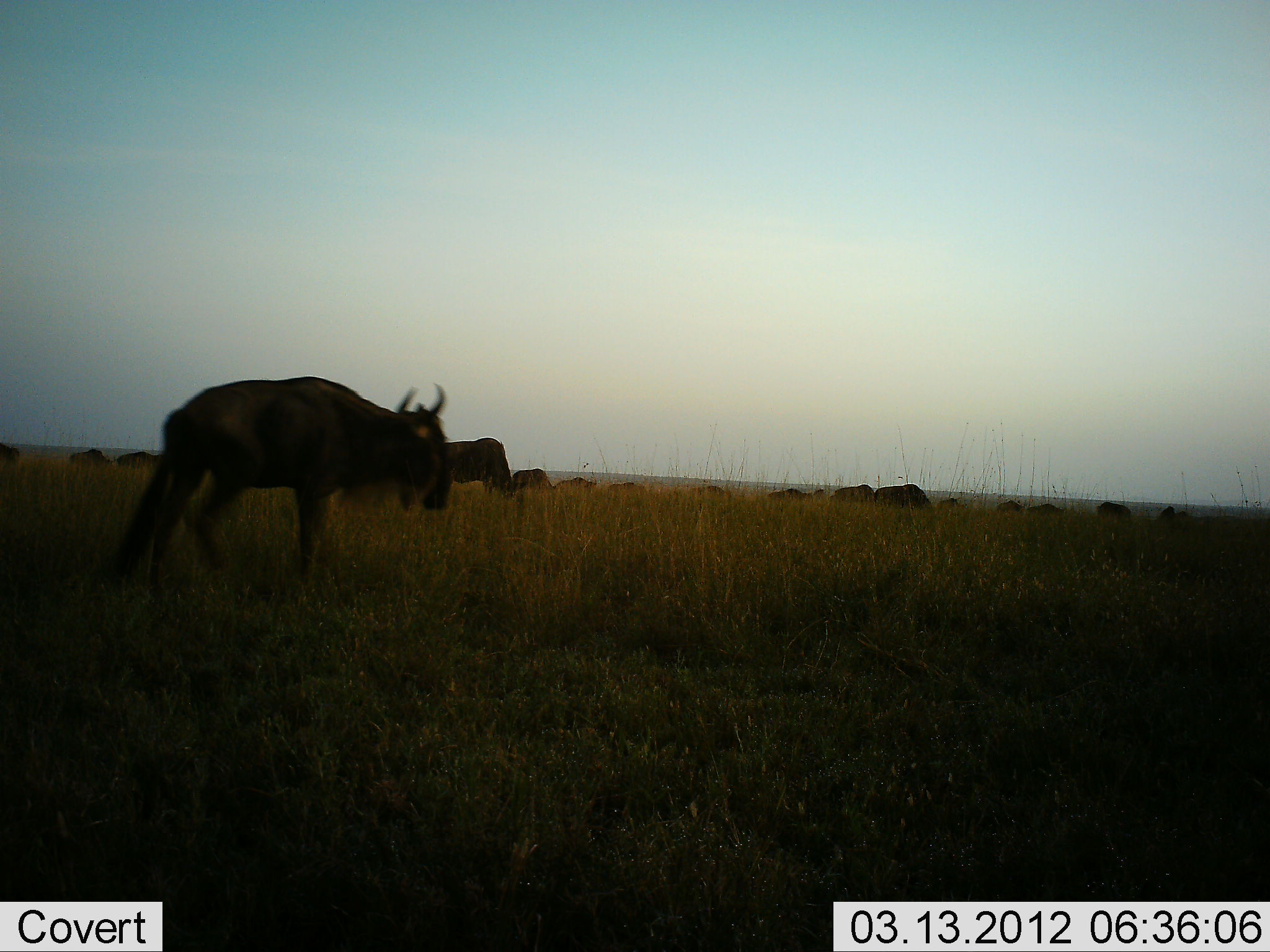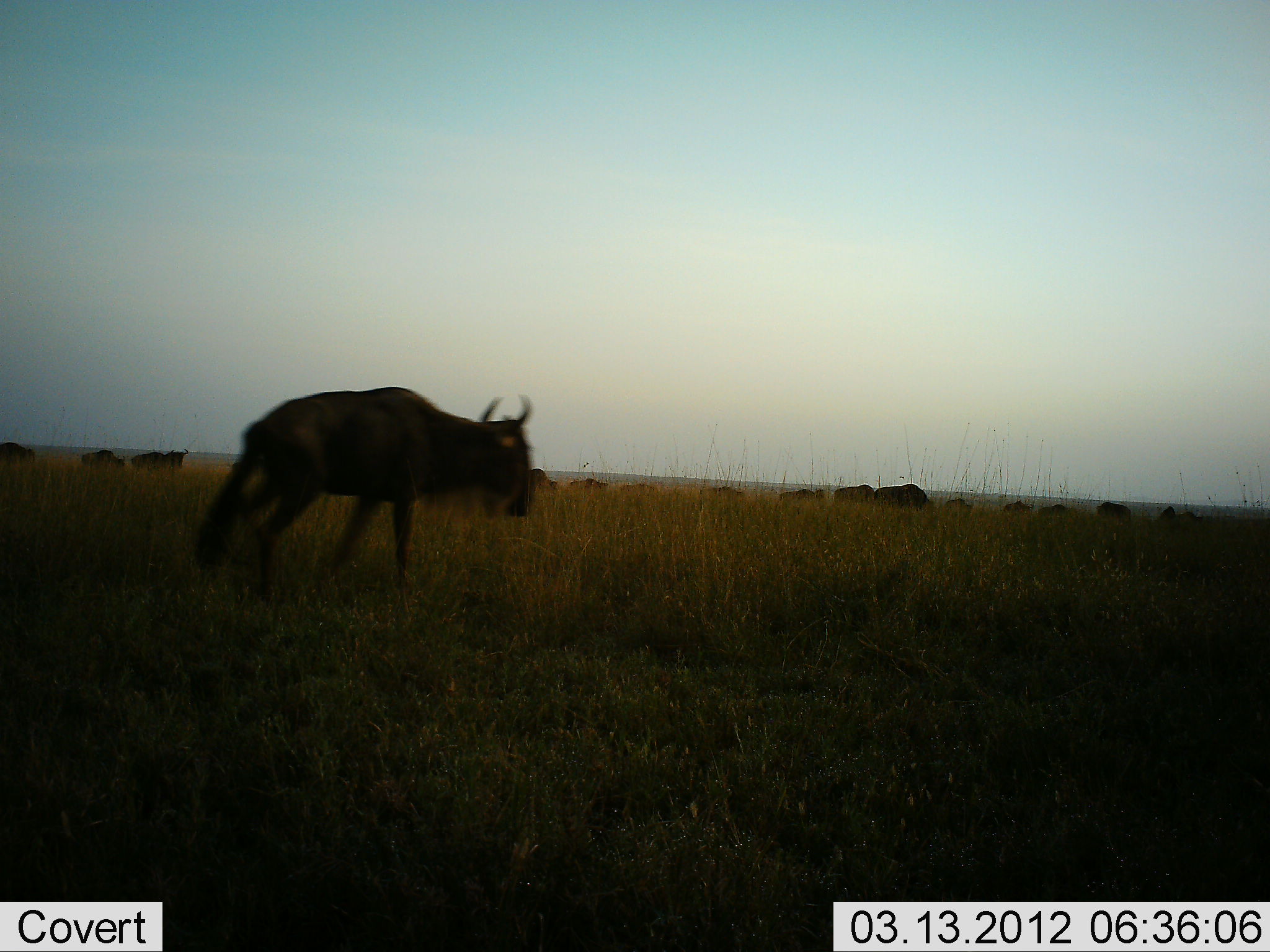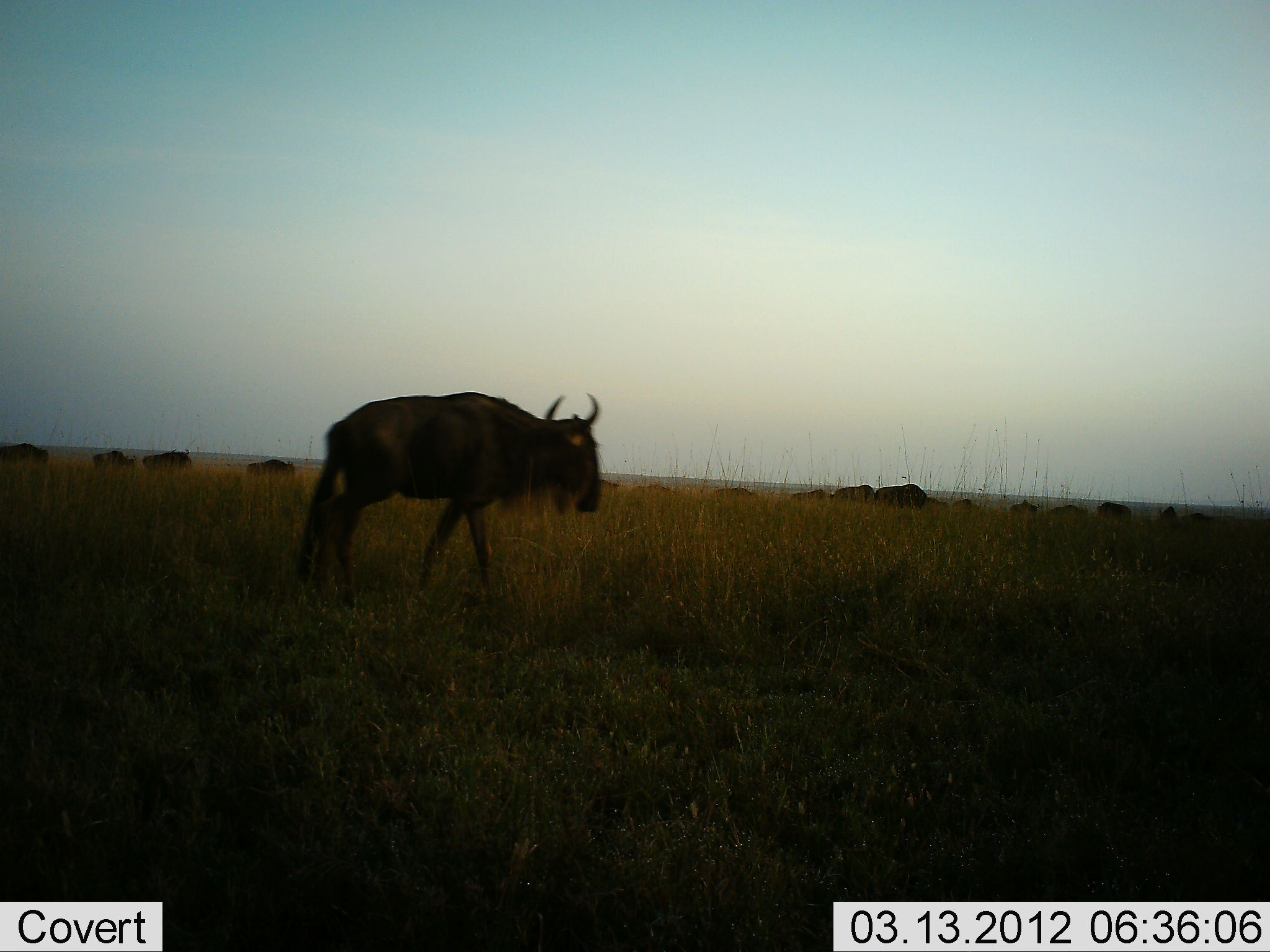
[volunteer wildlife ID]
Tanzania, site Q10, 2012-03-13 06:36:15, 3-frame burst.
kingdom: Animalia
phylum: Chordata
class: Mammalia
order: Artiodactyla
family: Bovidae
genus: Connochaetes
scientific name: Connochaetes taurinus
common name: blue wildebeest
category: wildebeest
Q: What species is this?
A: Wildebeest (blue wildebeest) (Connochaetes taurinus).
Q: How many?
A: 11-50.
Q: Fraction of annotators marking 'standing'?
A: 9%.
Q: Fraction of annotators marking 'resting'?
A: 5%.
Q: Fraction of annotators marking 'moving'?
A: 100%.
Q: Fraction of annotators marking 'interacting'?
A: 0%.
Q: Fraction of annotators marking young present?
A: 5%.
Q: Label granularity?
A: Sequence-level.